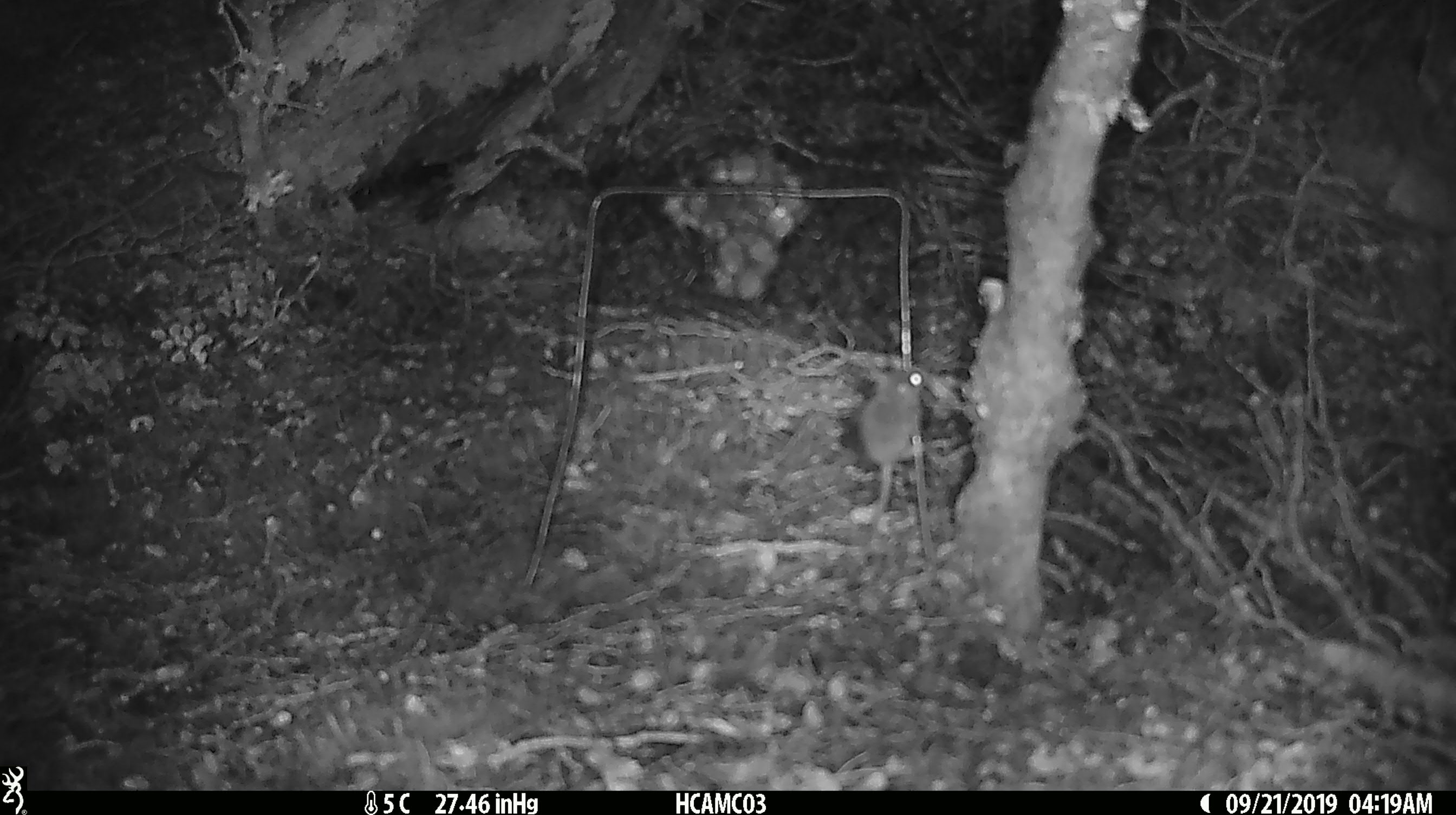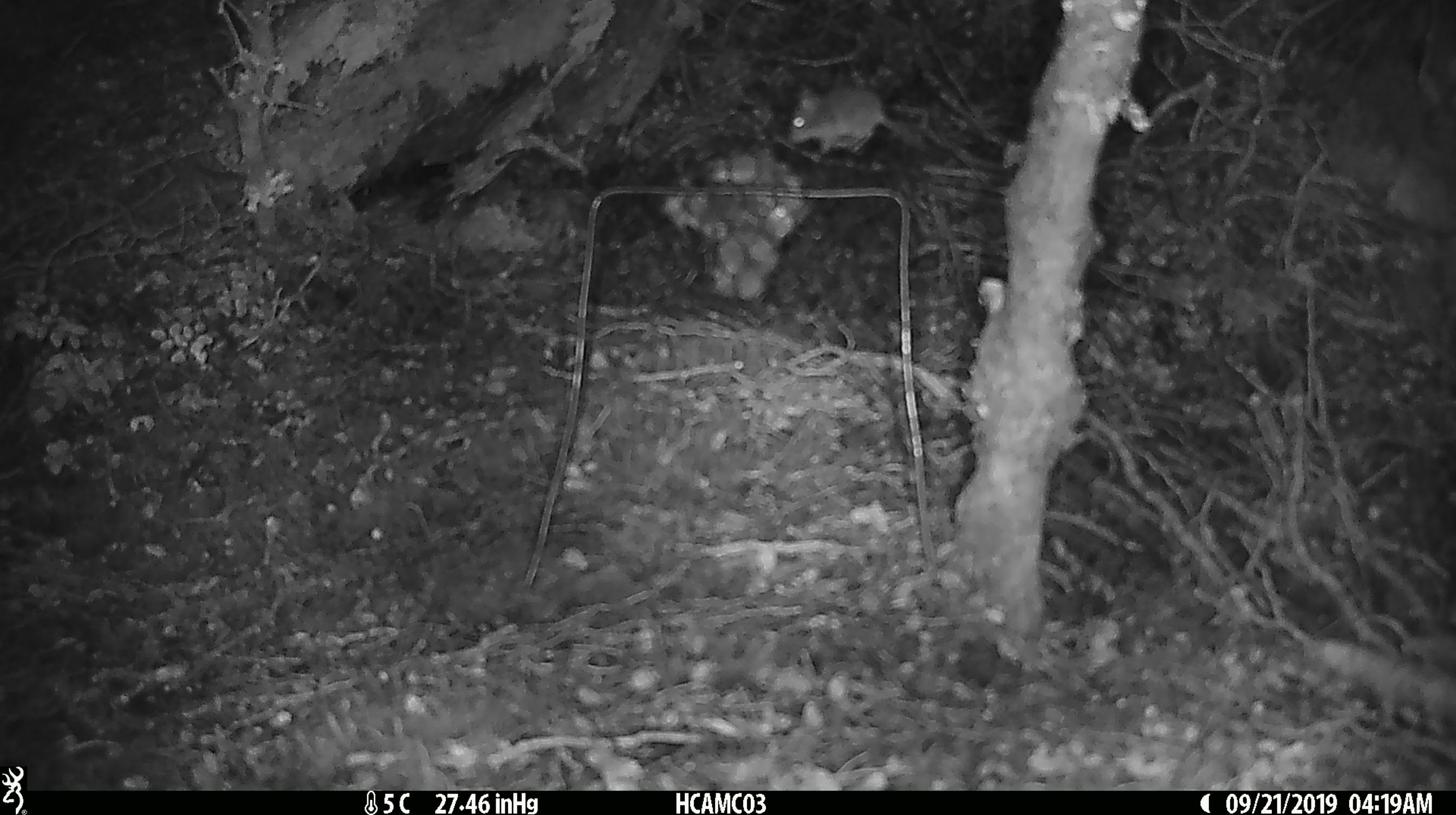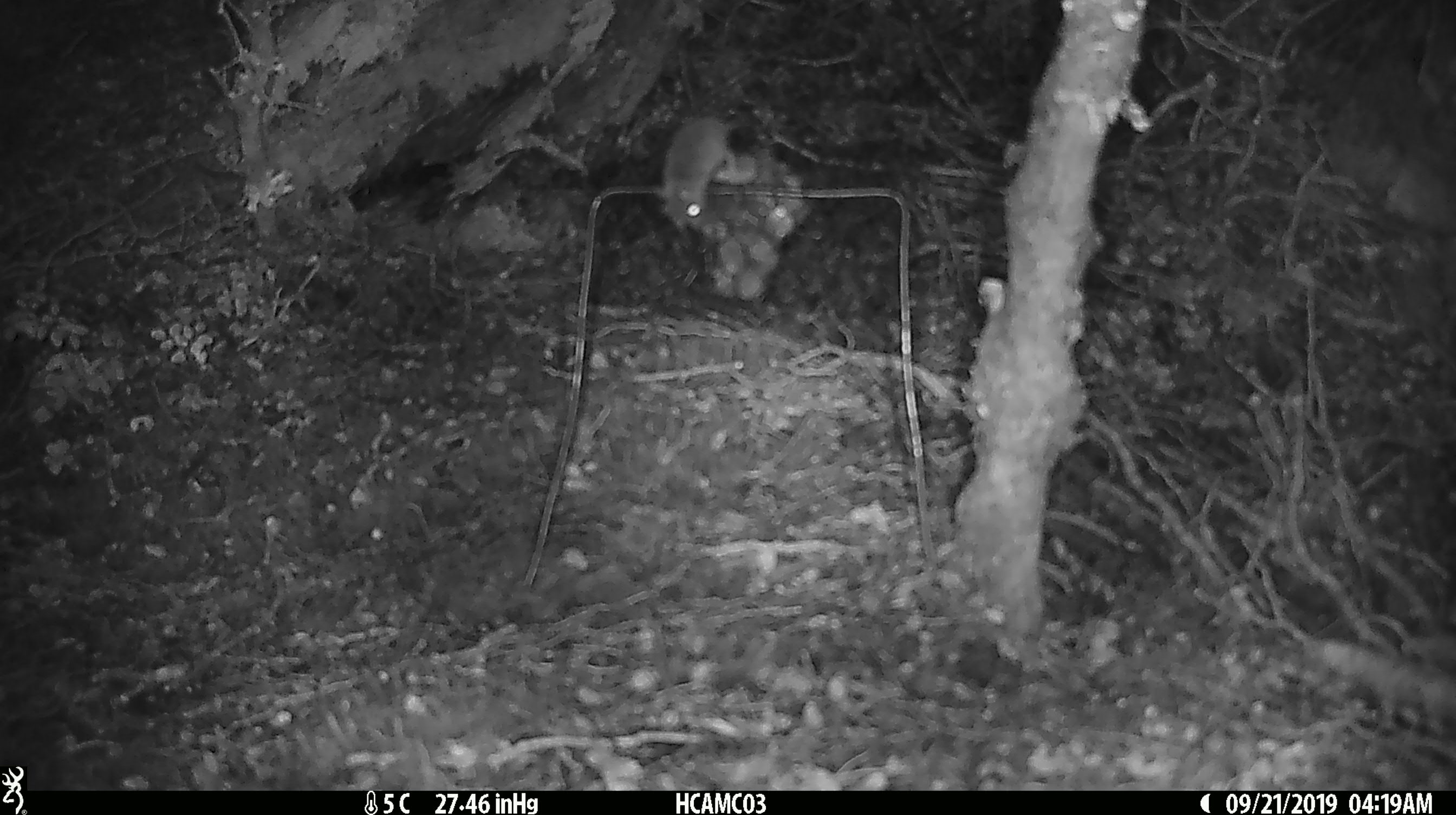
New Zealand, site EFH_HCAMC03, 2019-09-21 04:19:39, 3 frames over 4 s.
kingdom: Animalia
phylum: Chordata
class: Mammalia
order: Rodentia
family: Muridae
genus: Mus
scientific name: Mus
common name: mouse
Mouse (Mus).